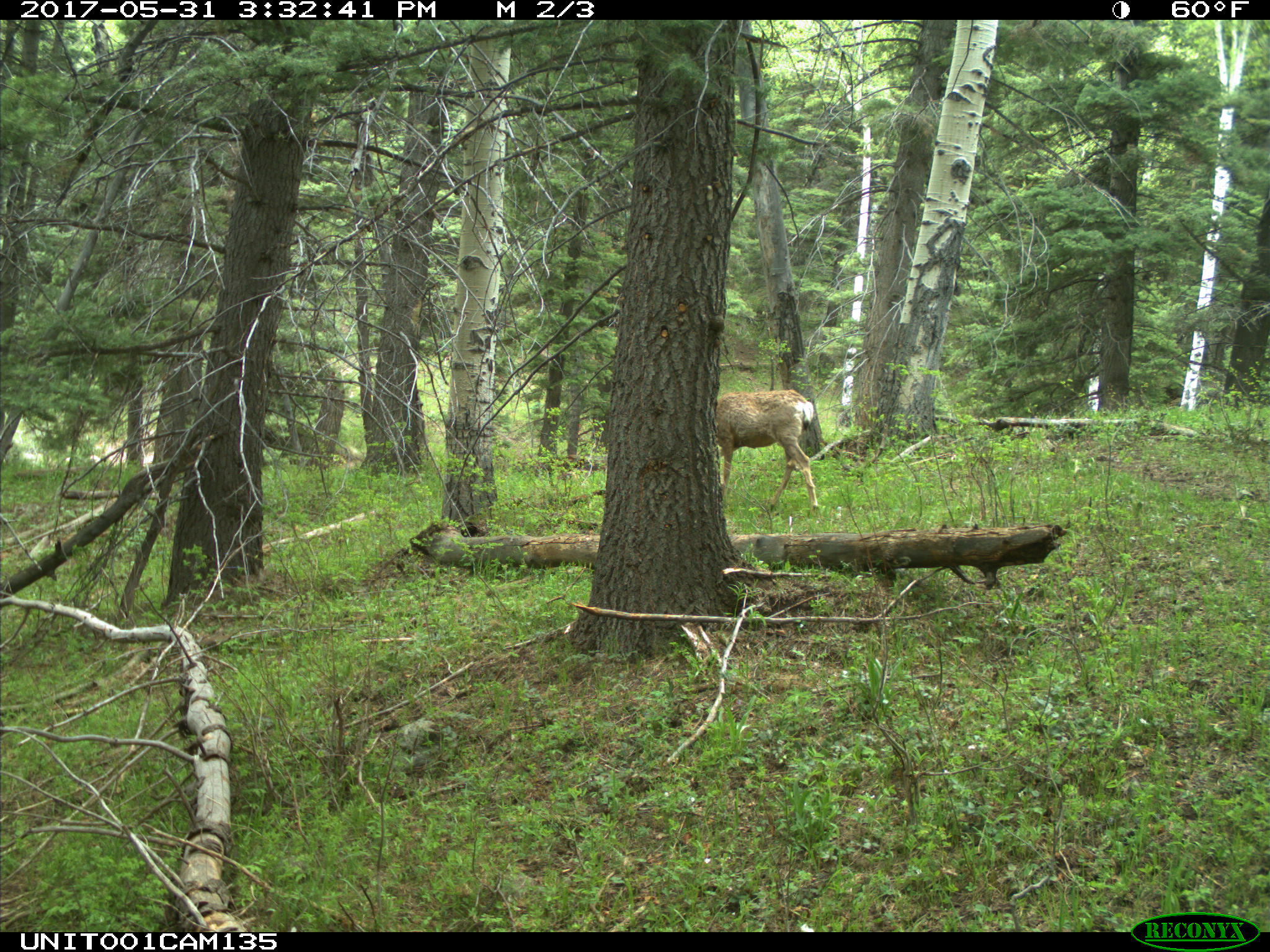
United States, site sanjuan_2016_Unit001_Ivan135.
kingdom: Animalia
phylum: Chordata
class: Mammalia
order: Artiodactyla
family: Cervidae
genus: Odocoileus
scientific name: Odocoileus hemionus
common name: mule deer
Odocoileus hemionus (mule deer).